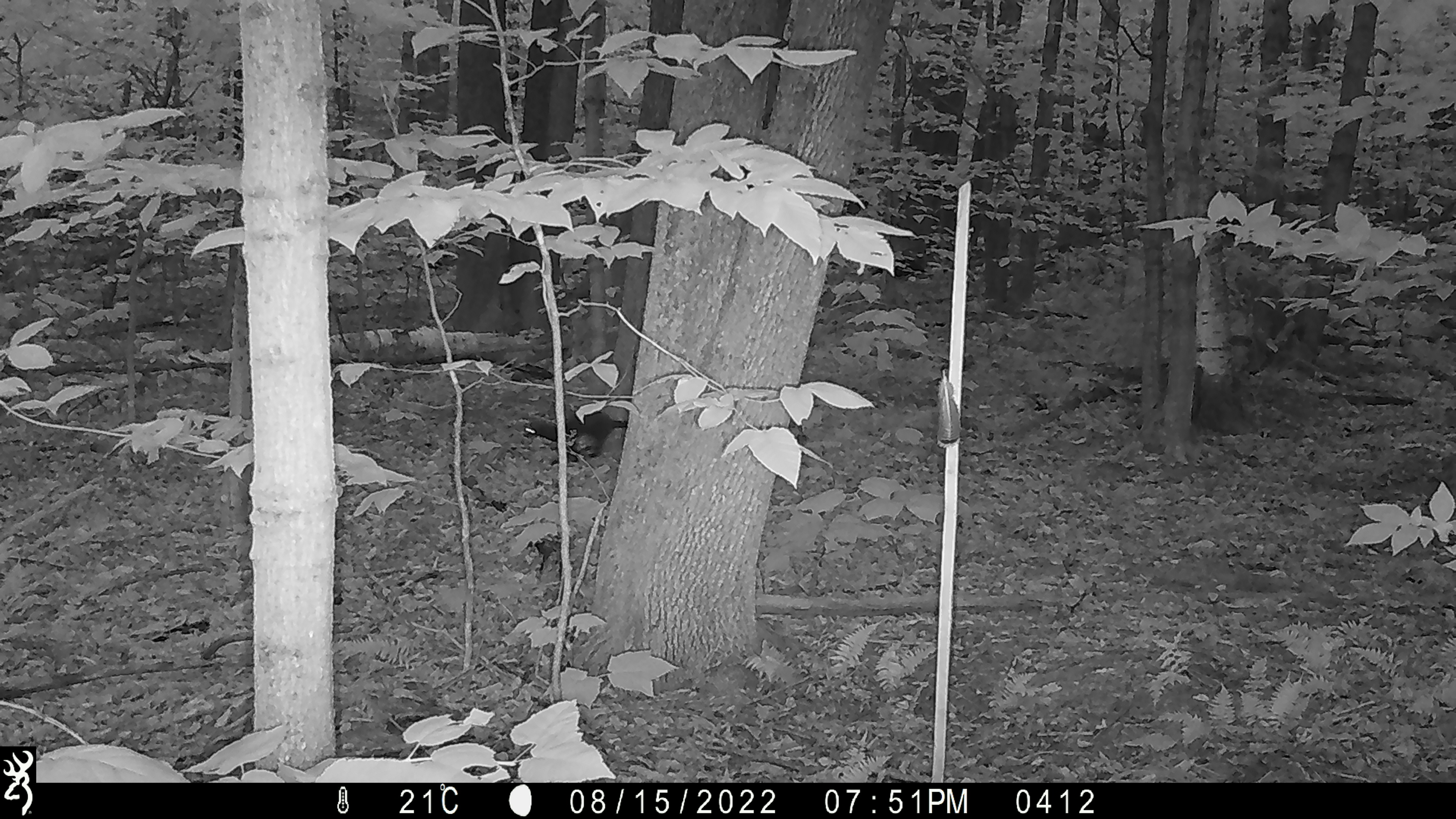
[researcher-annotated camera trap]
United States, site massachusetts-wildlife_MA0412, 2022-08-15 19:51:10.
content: unidentified animal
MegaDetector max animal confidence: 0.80